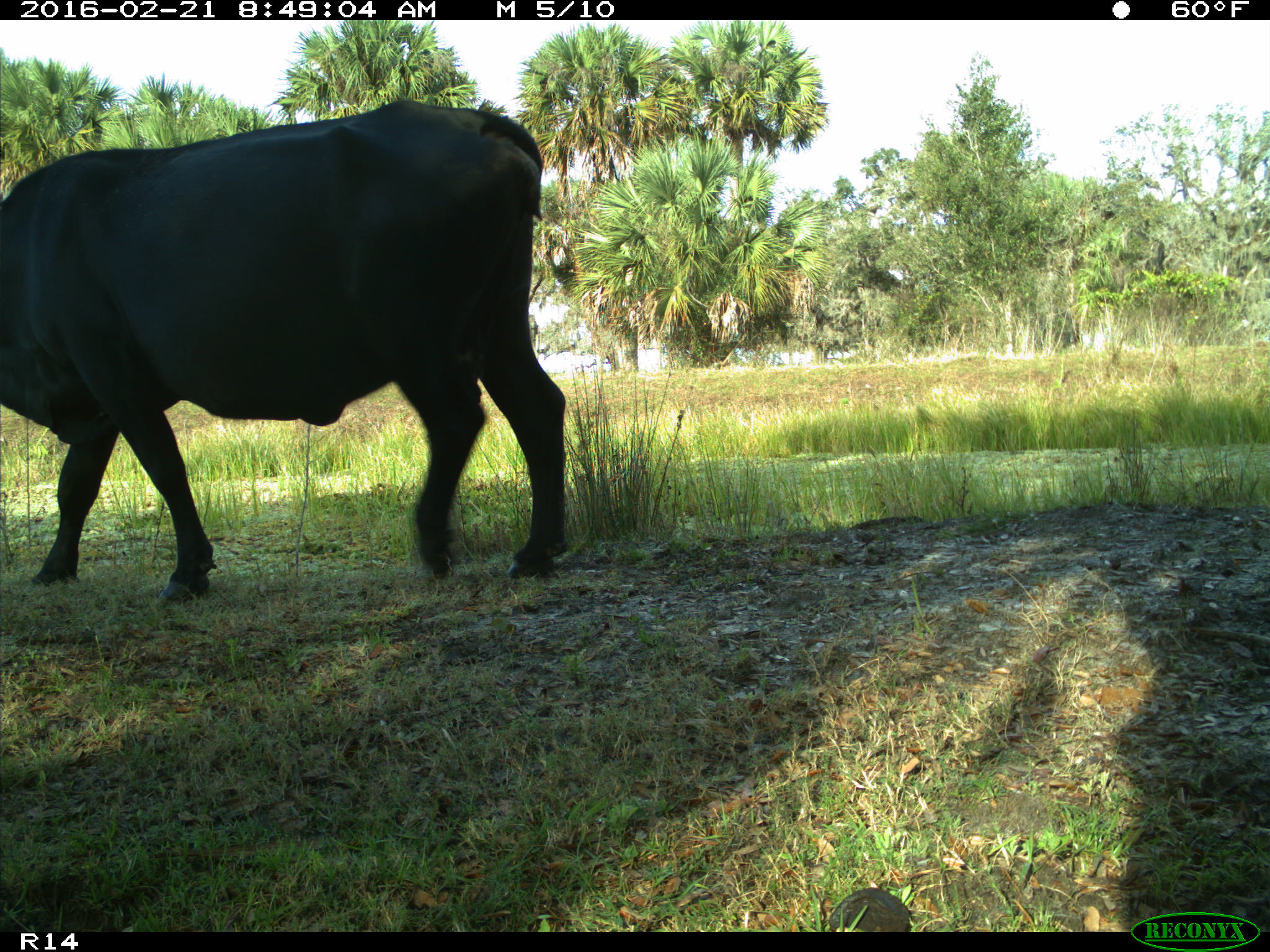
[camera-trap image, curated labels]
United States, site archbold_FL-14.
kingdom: Animalia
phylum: Chordata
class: Mammalia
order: Artiodactyla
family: Bovidae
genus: Bos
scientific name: Bos taurus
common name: domestic cow